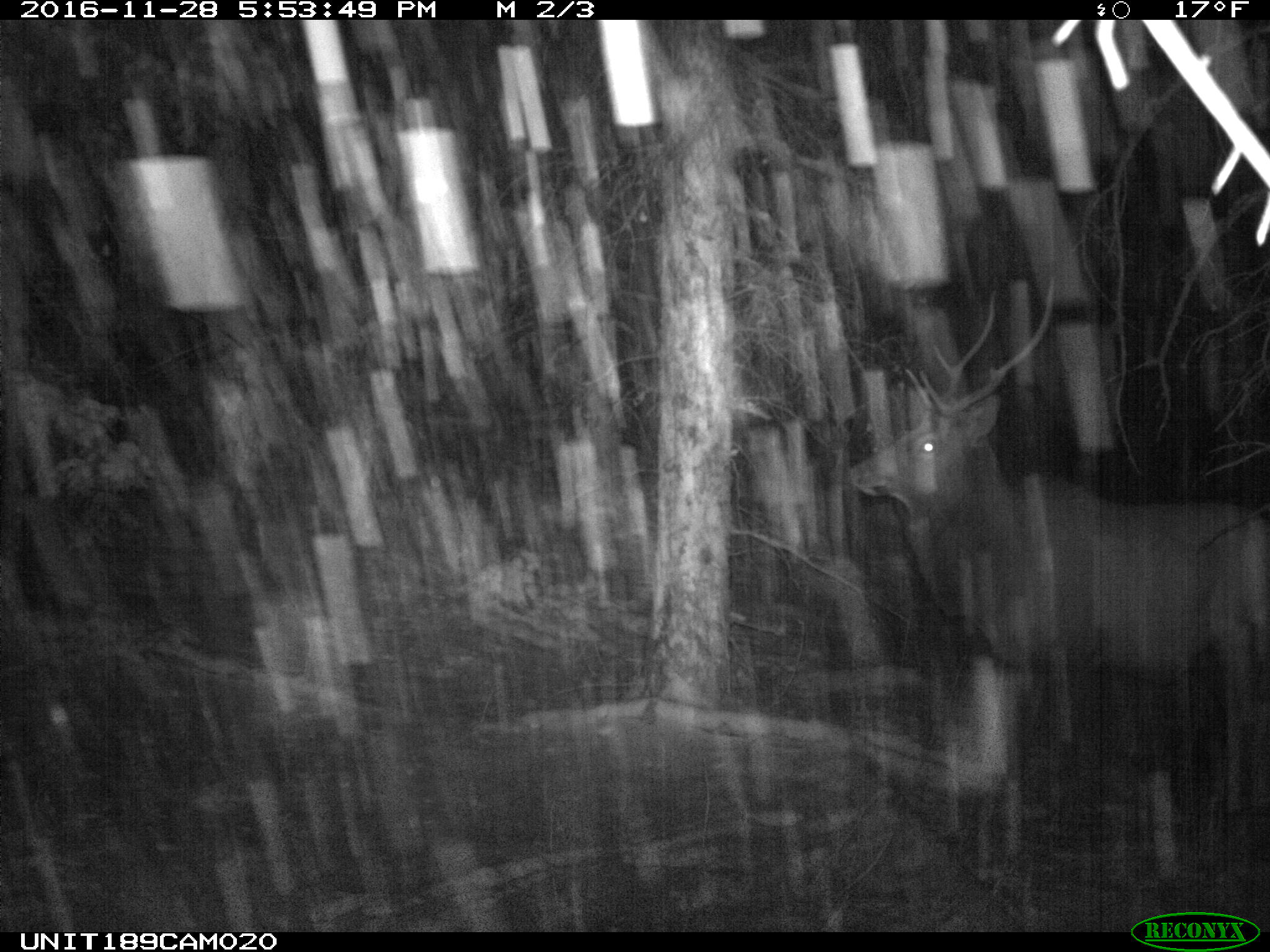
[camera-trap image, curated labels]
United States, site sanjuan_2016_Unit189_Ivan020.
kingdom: Animalia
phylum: Chordata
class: Mammalia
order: Artiodactyla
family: Cervidae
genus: Cervus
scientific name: Cervus elaphus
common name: red deer